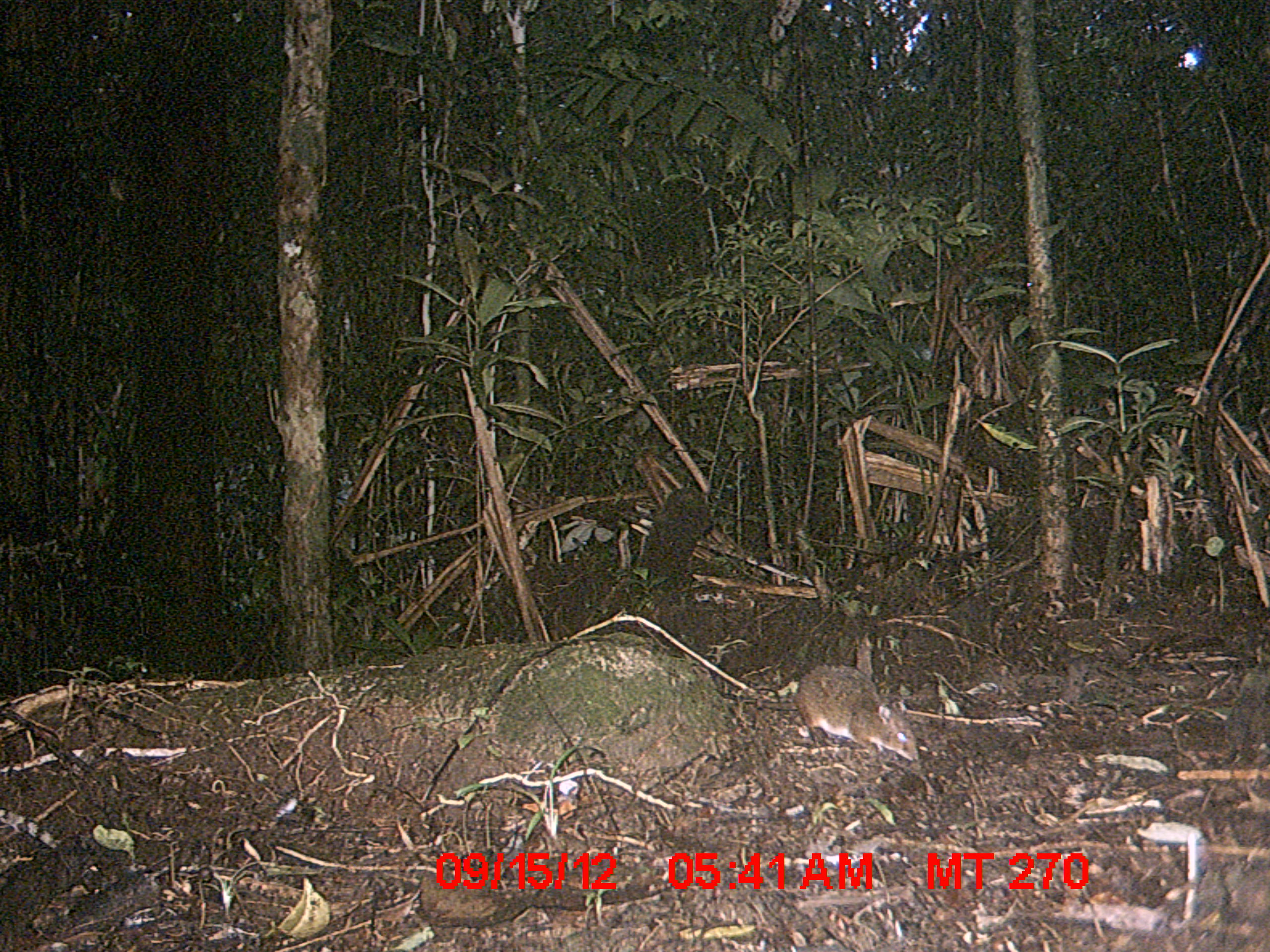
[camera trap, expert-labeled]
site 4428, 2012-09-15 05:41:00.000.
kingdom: Animalia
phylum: Chordata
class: Mammalia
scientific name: Mammalia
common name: mammals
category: small mammal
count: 1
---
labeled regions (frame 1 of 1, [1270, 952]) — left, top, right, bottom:
small mammal: 751, 661, 918, 763